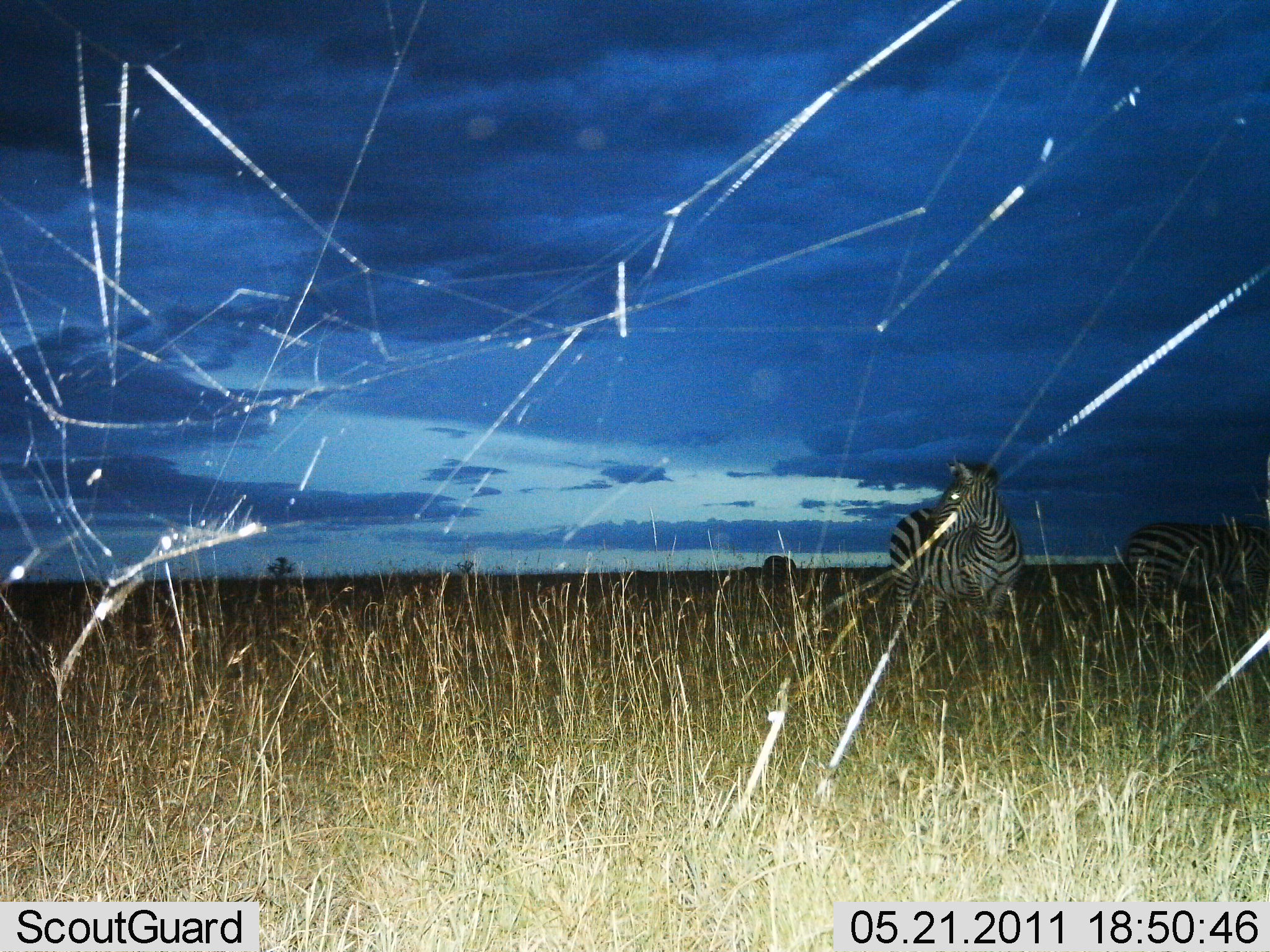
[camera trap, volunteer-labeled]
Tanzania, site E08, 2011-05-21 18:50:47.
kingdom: Animalia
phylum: Chordata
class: Mammalia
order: Perissodactyla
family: Equidae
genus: Equus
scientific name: Equus quagga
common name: plains zebra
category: zebra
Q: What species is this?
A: Zebra (plains zebra) (Equus quagga).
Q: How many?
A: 2.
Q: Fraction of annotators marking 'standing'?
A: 90%.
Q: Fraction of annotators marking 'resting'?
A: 0%.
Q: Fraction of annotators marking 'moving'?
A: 10%.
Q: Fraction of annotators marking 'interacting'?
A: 0%.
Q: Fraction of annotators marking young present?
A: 0%.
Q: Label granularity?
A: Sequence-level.